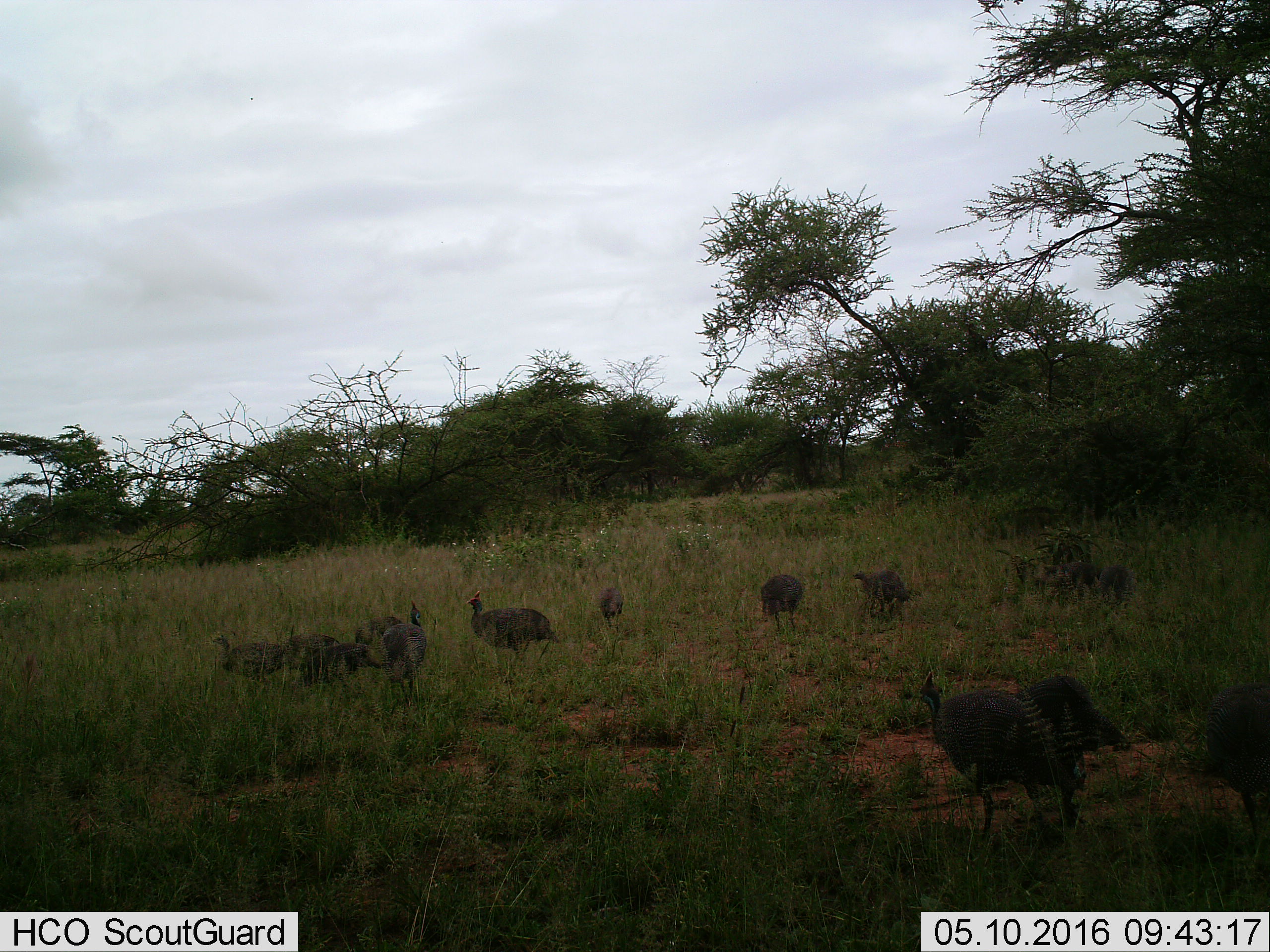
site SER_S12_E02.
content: unidentified animal